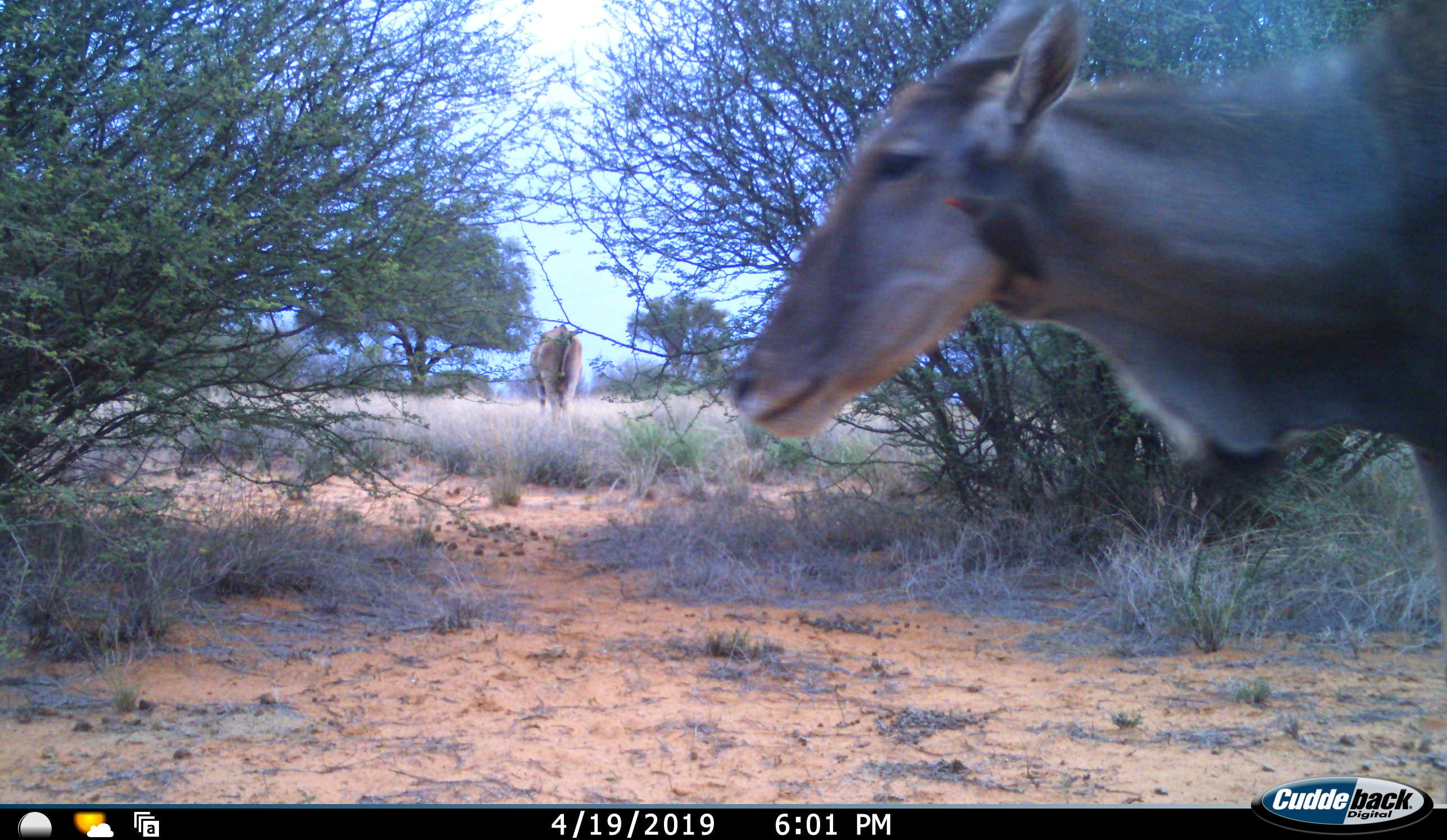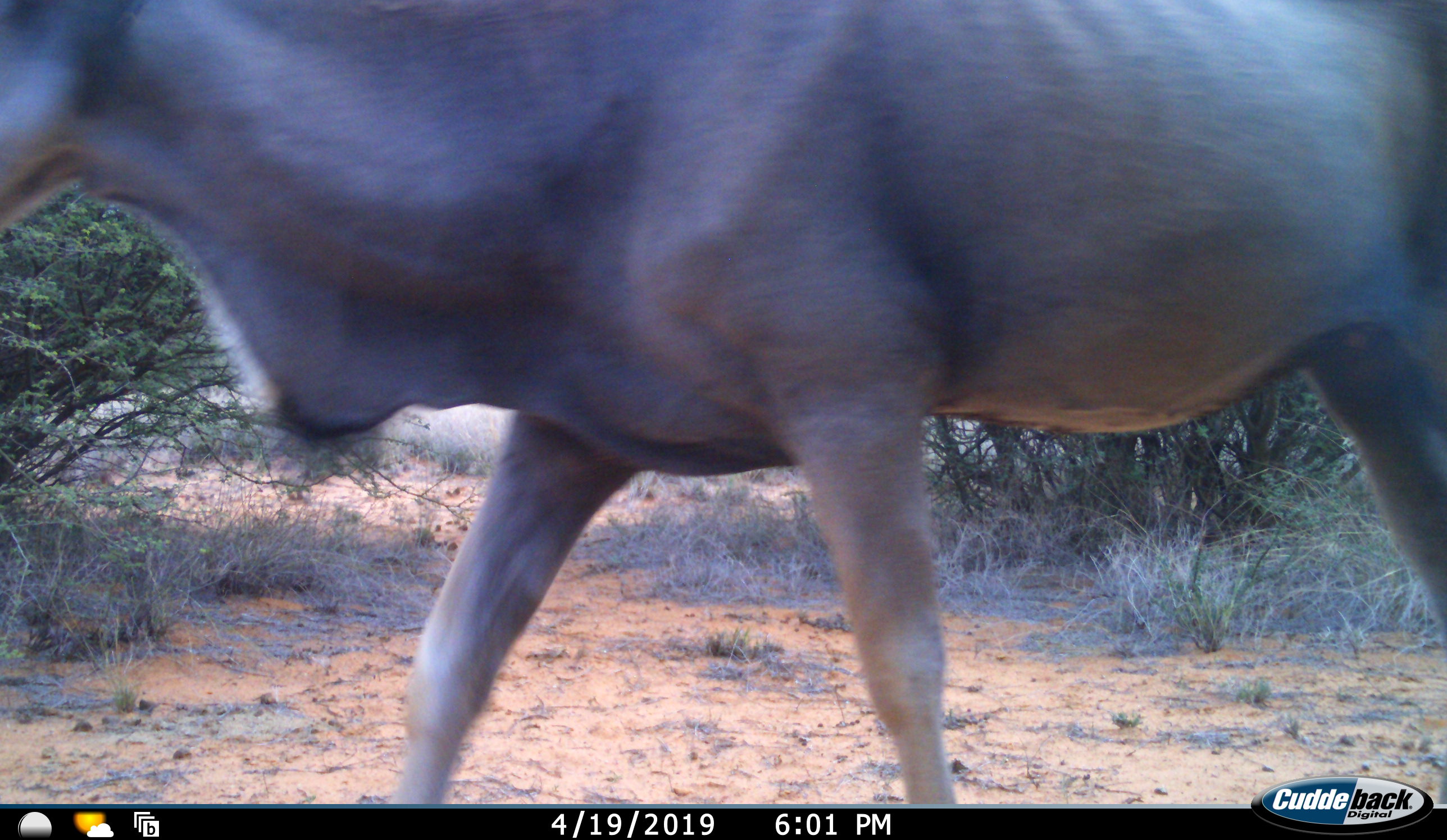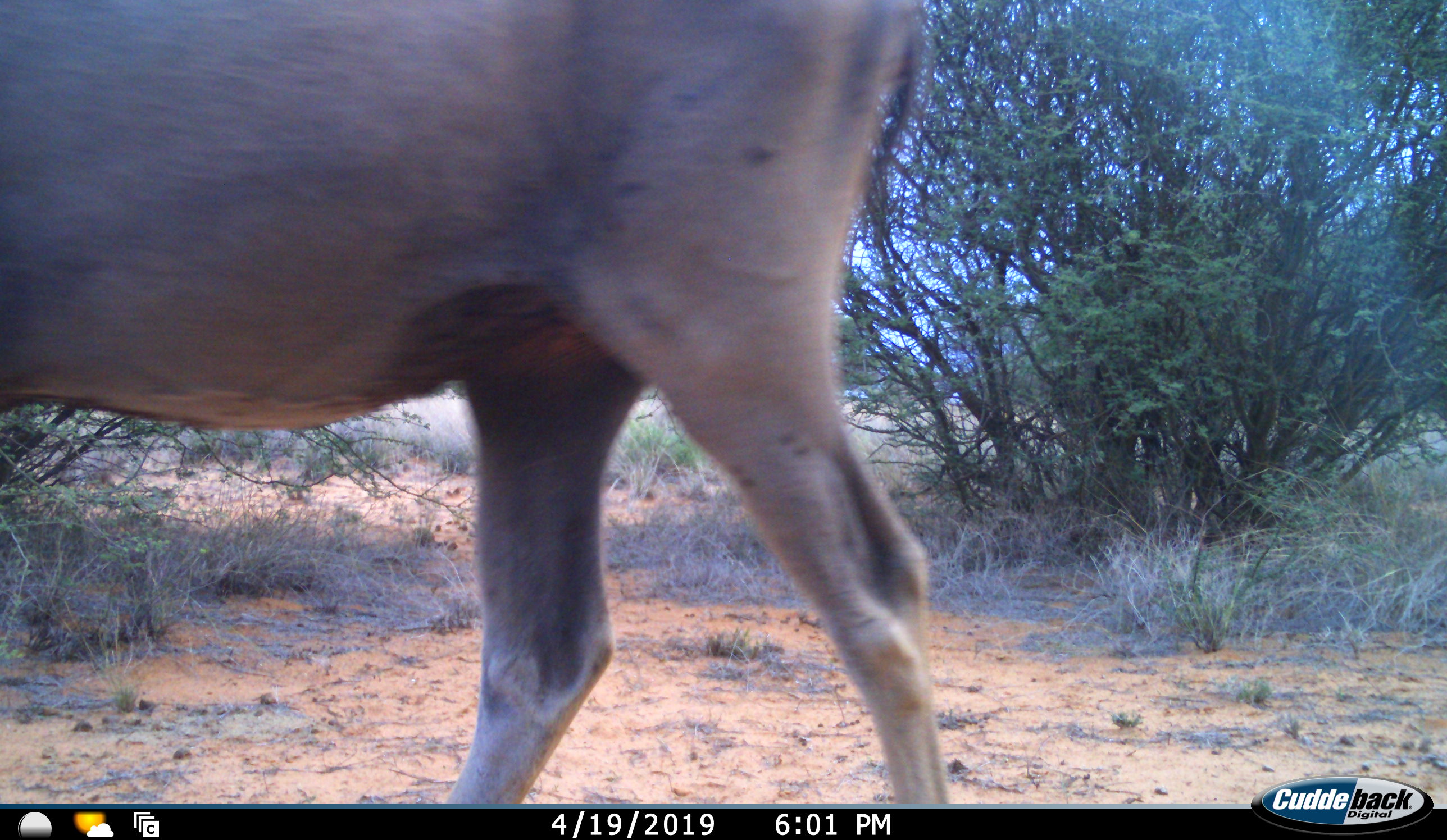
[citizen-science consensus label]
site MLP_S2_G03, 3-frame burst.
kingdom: Animalia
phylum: Chordata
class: Mammalia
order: Artiodactyla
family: Bovidae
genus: Tragelaphus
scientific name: Tragelaphus oryx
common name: eland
Eland (Tragelaphus oryx), count 2. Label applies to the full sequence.